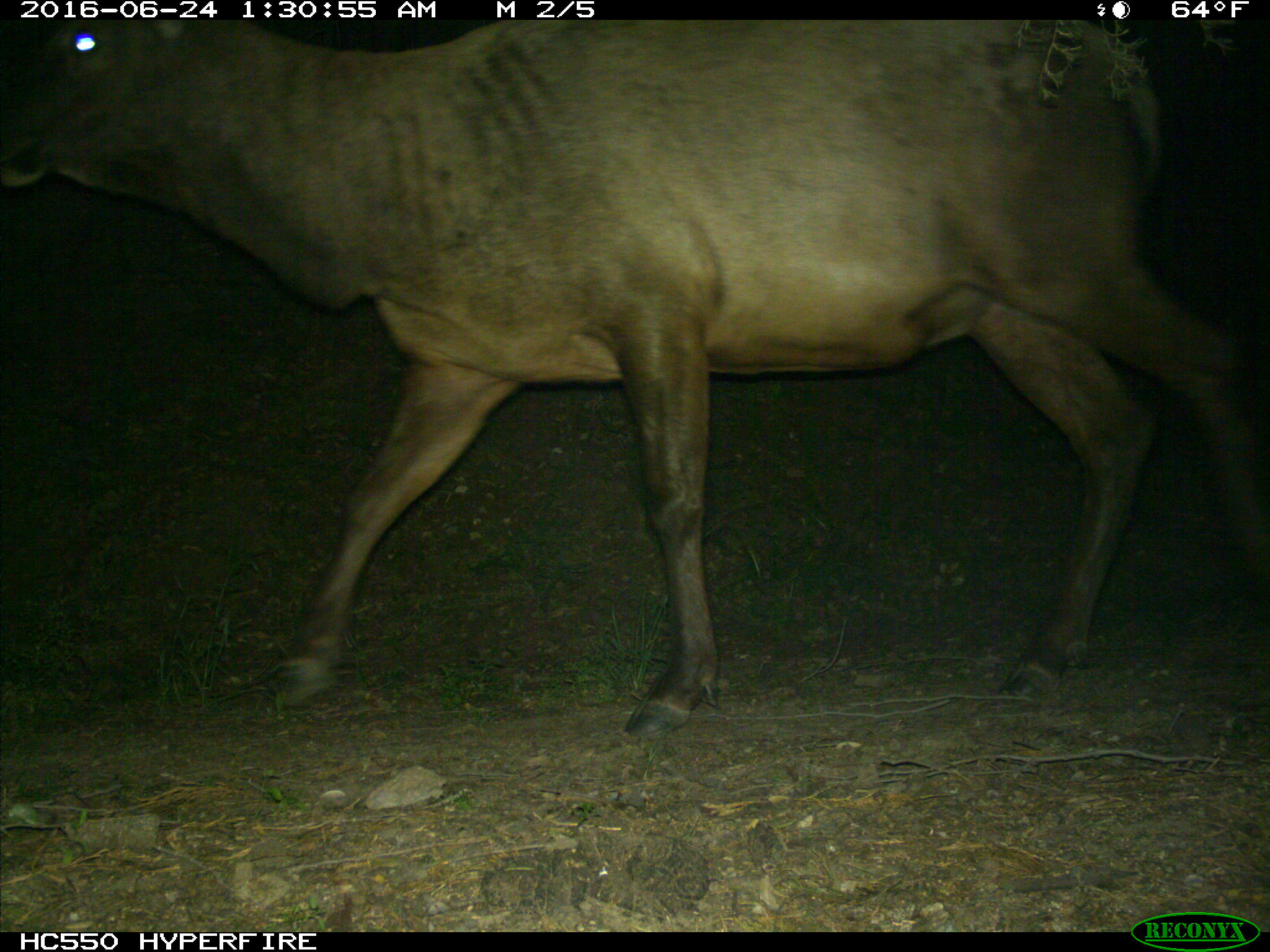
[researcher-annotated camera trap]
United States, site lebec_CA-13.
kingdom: Animalia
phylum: Chordata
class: Mammalia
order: Artiodactyla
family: Cervidae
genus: Cervus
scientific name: Cervus canadensis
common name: elk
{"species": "Cervus canadensis (elk)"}